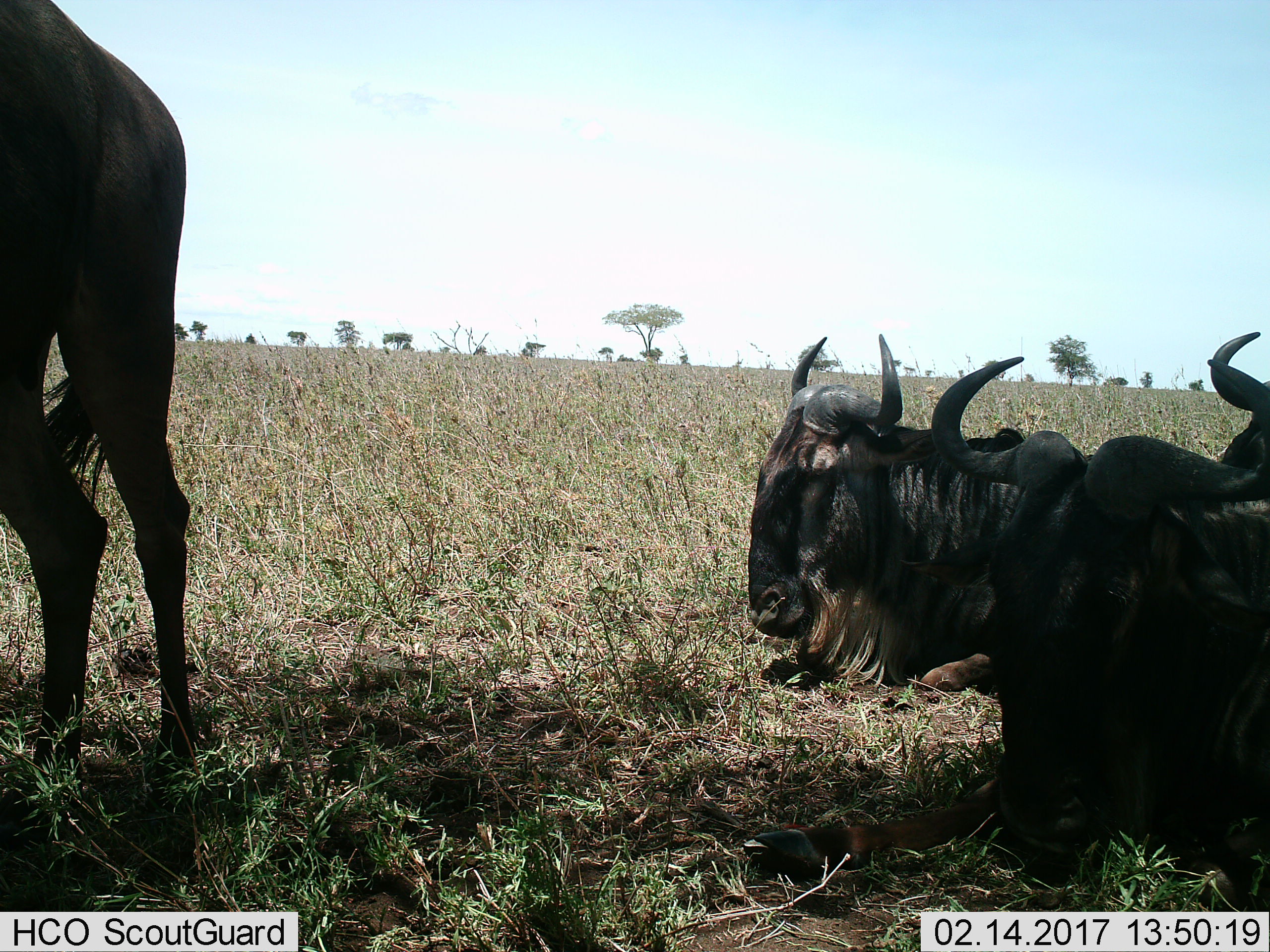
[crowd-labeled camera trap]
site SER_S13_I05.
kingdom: Animalia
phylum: Chordata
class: Mammalia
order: Artiodactyla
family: Bovidae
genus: Connochaetes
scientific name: Connochaetes taurinus taurinus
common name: blue wildebeest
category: wildebeestblue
Wildebeestblue (blue wildebeest) (Connochaetes taurinus taurinus), count 4. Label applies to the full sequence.